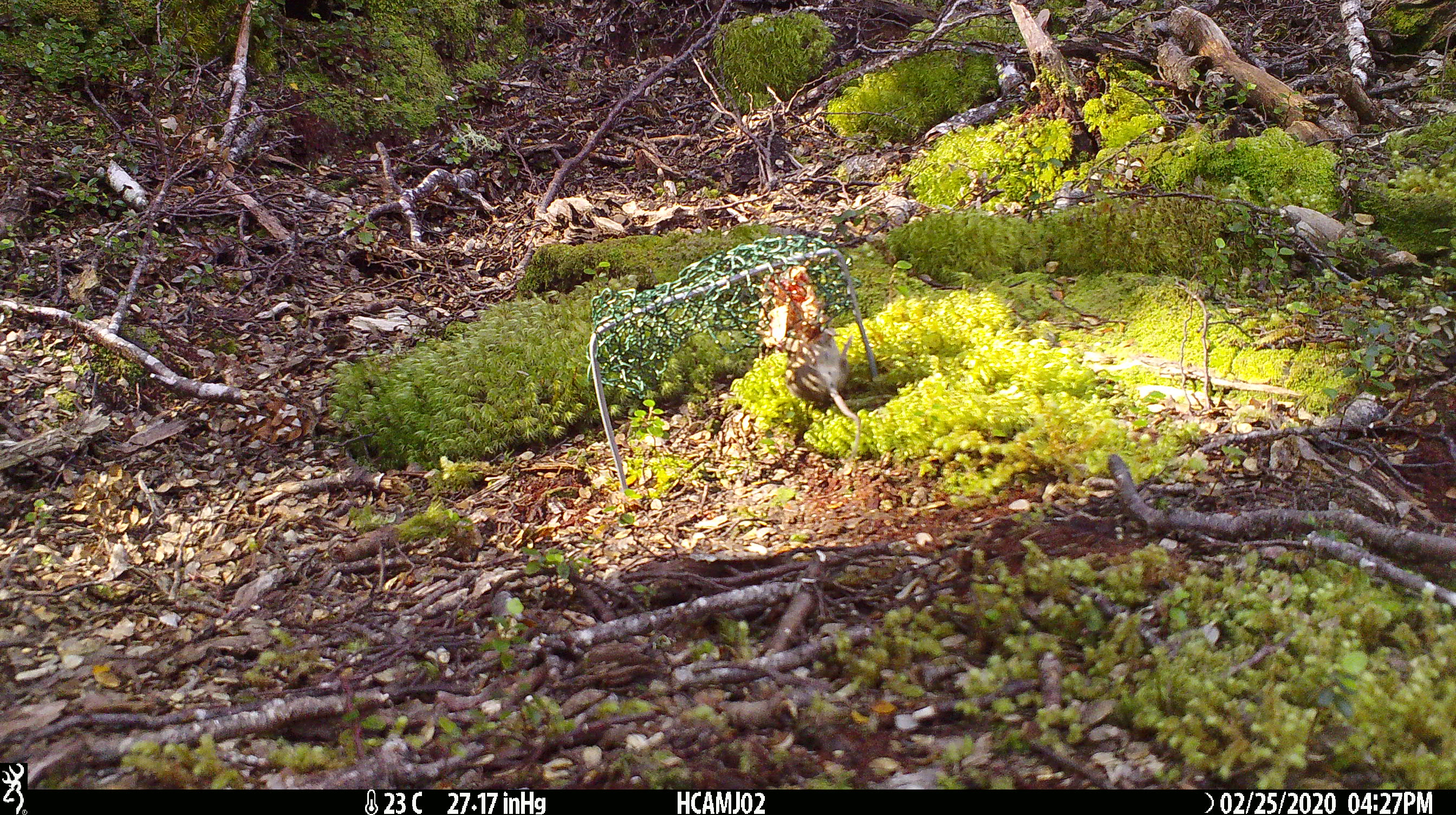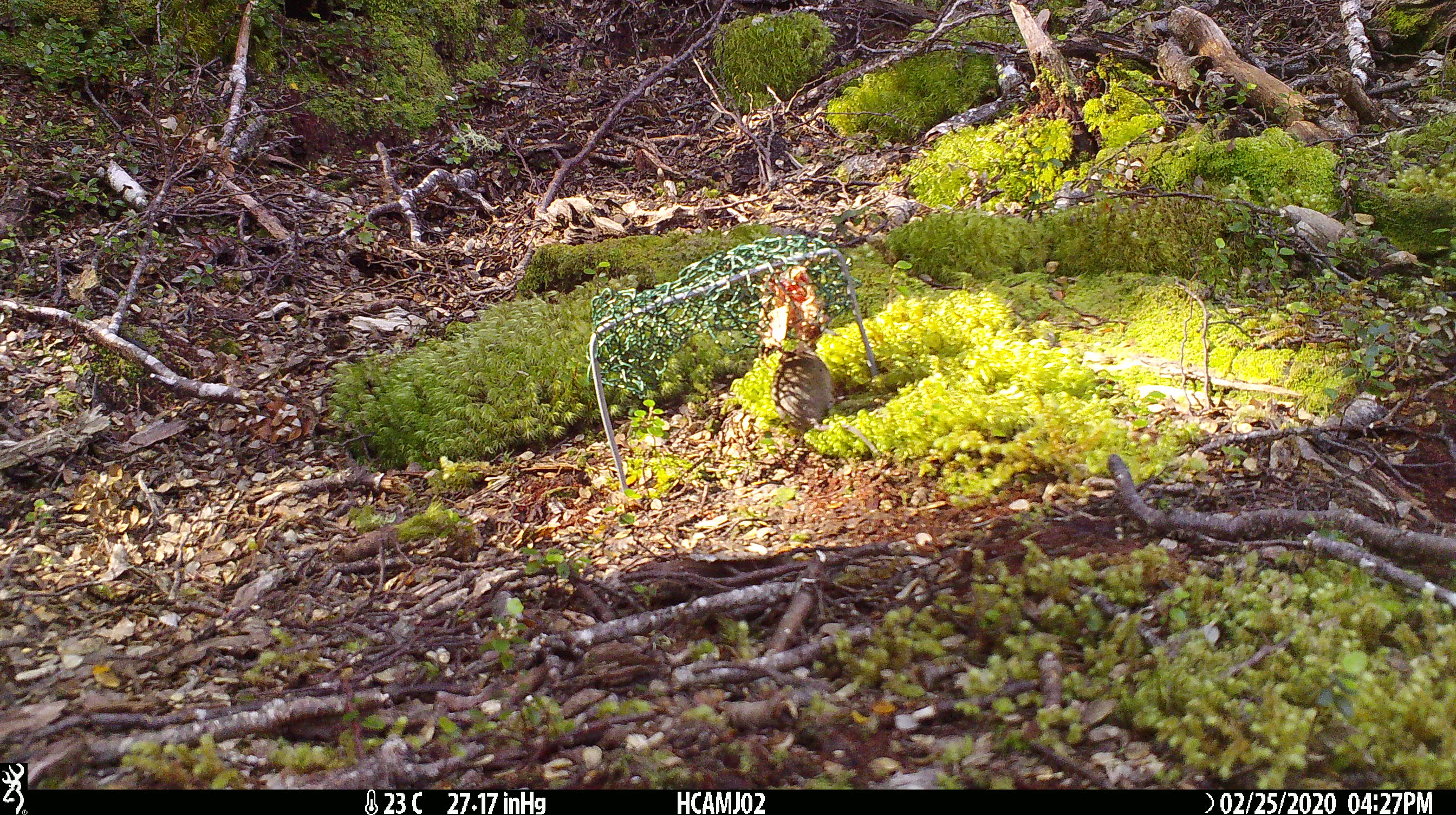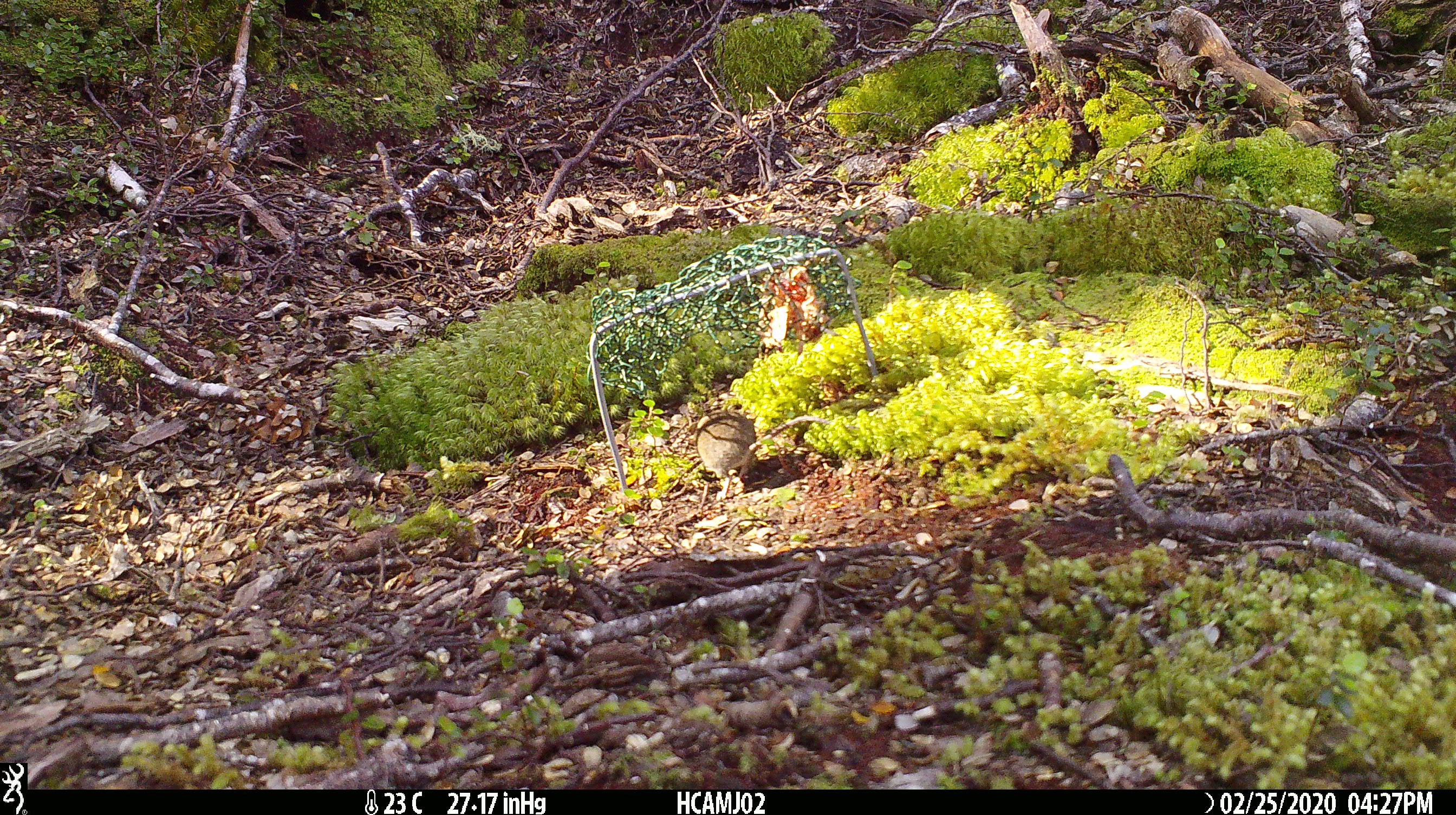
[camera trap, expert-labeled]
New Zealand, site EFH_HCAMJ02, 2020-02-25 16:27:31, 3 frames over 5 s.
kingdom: Animalia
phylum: Chordata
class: Mammalia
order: Rodentia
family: Muridae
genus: Mus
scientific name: Mus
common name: mouse